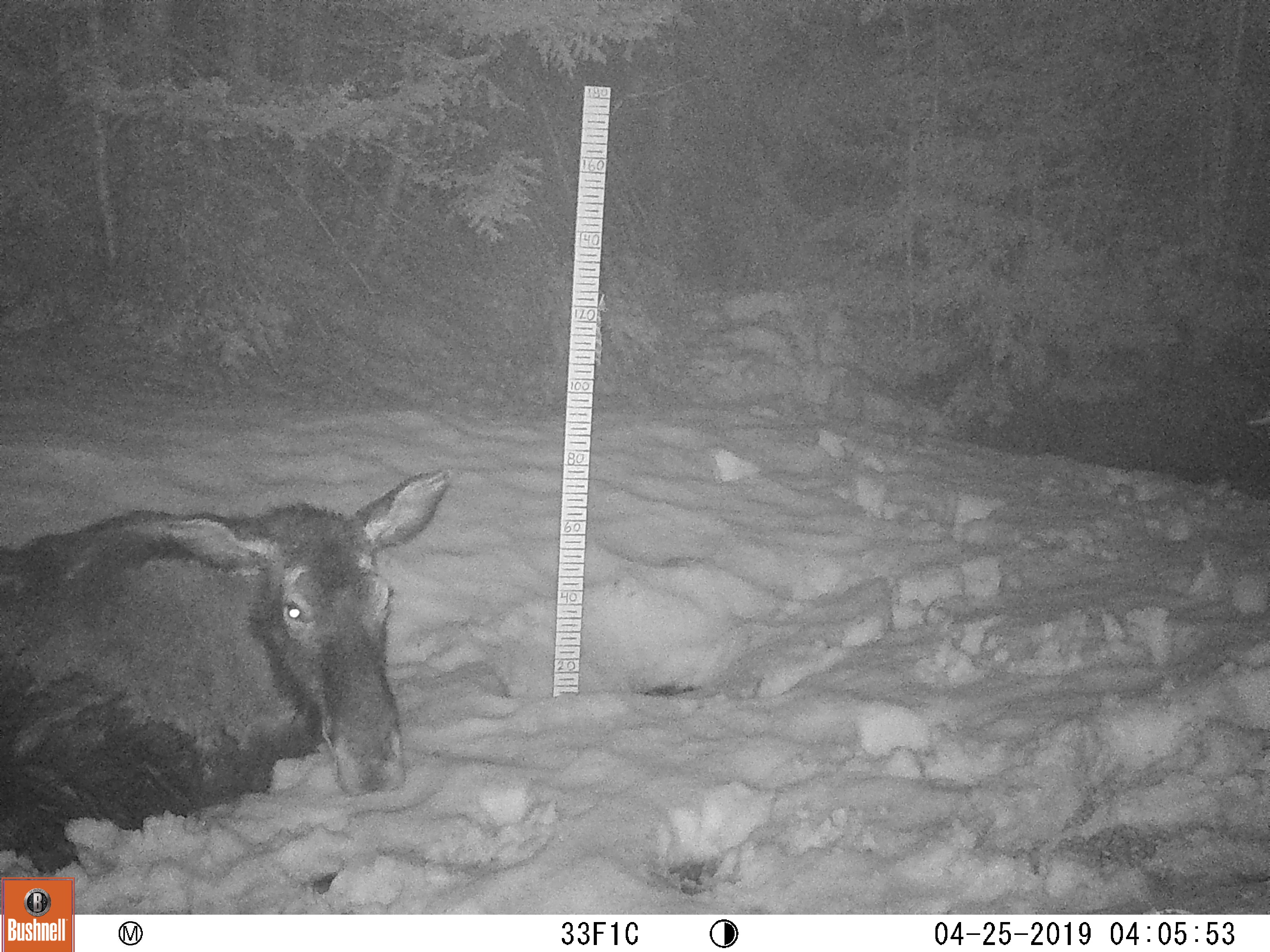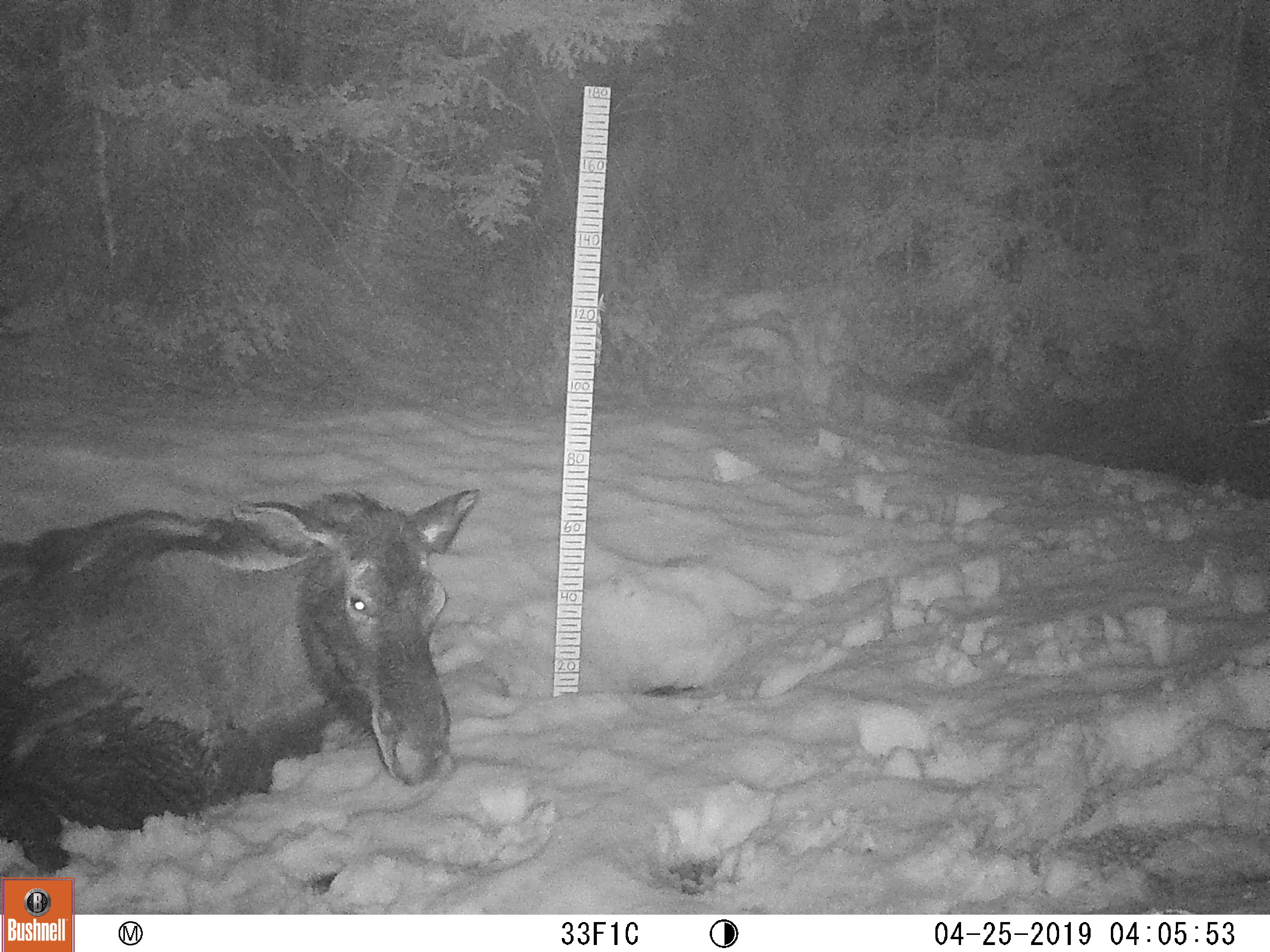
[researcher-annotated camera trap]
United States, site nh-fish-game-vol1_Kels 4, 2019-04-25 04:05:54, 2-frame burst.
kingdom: Animalia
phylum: Chordata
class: Mammalia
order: Artiodactyla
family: Cervidae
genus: Alces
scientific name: Alces alces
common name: moose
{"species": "moose (Alces alces)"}